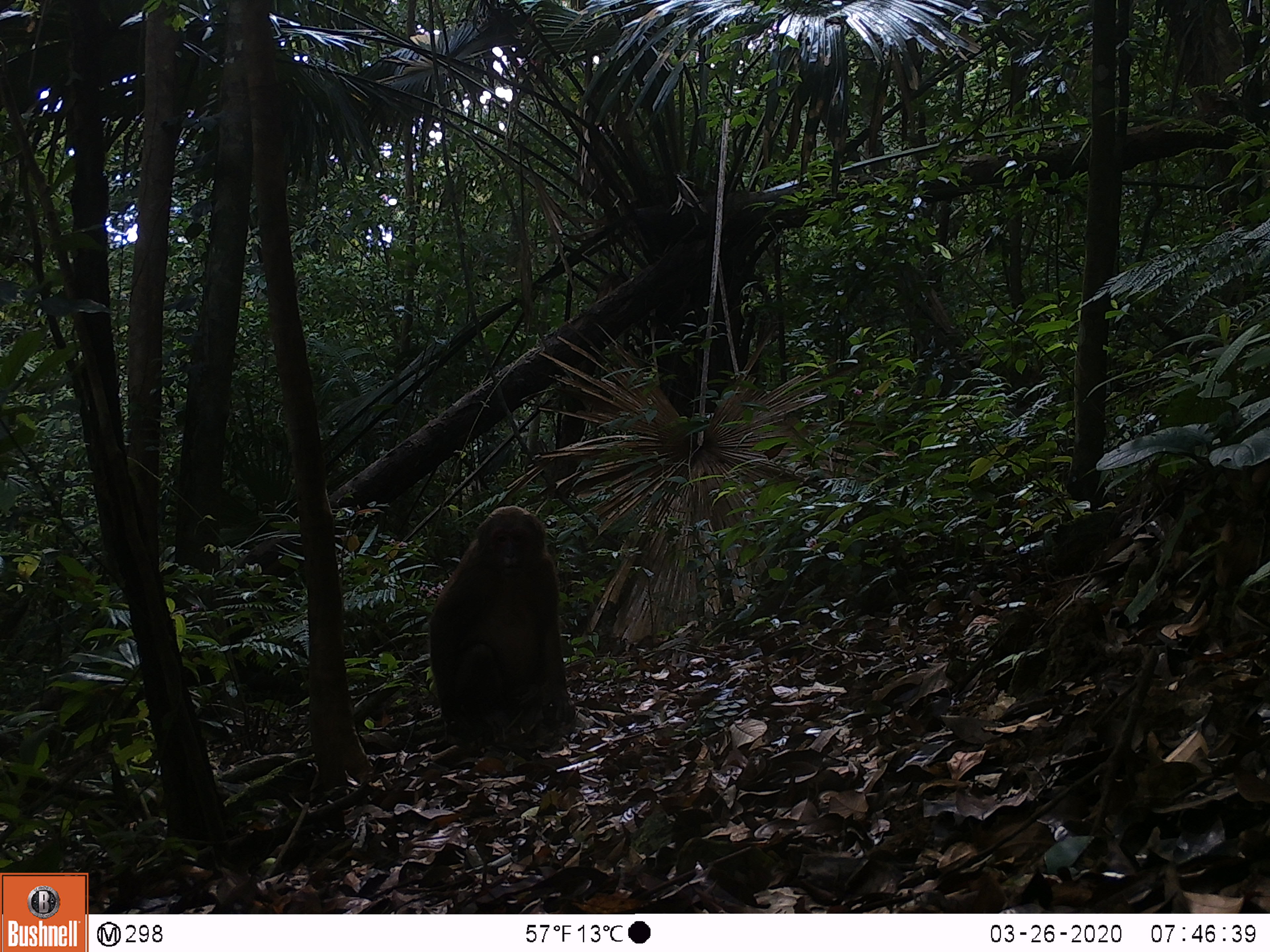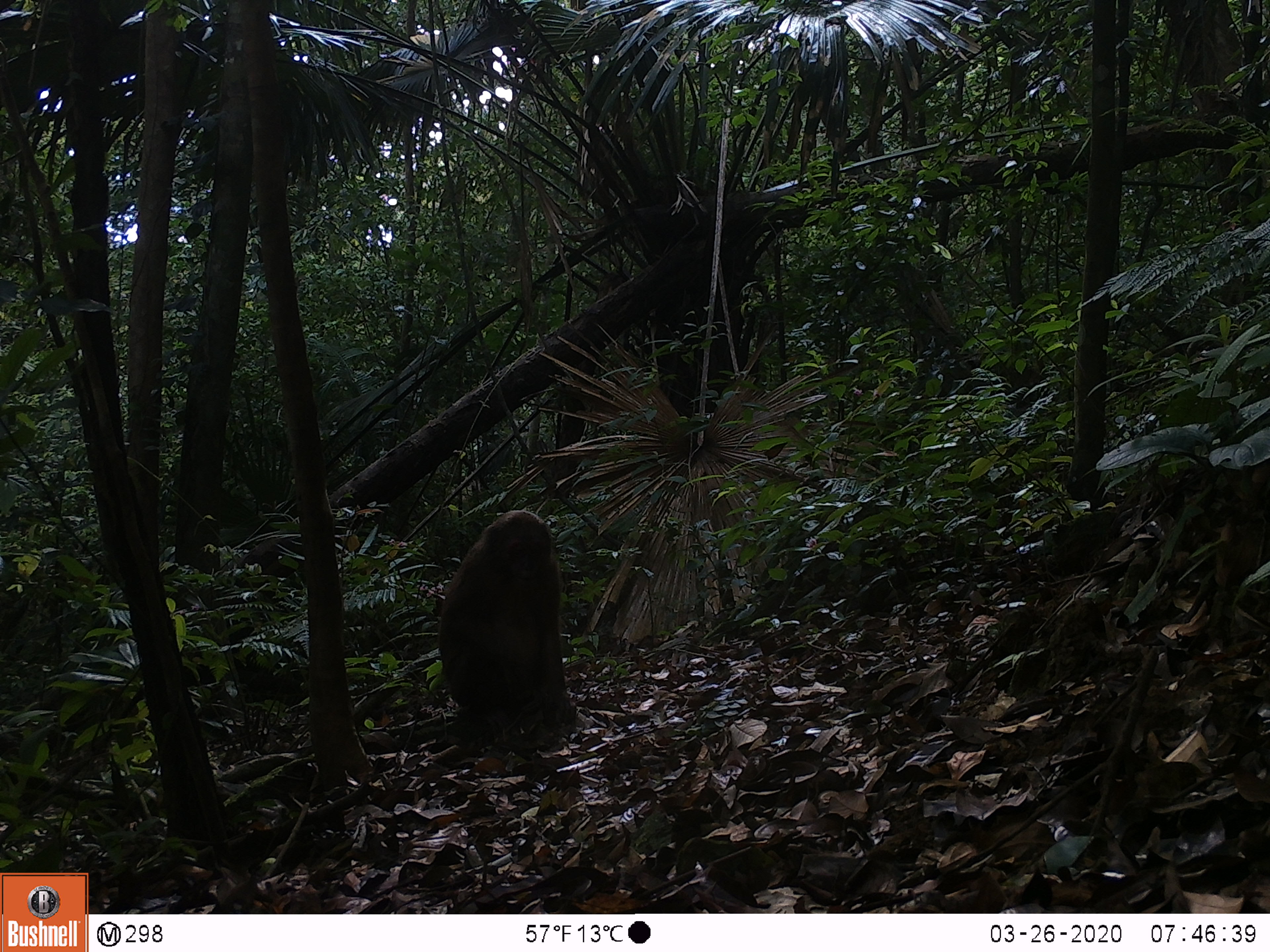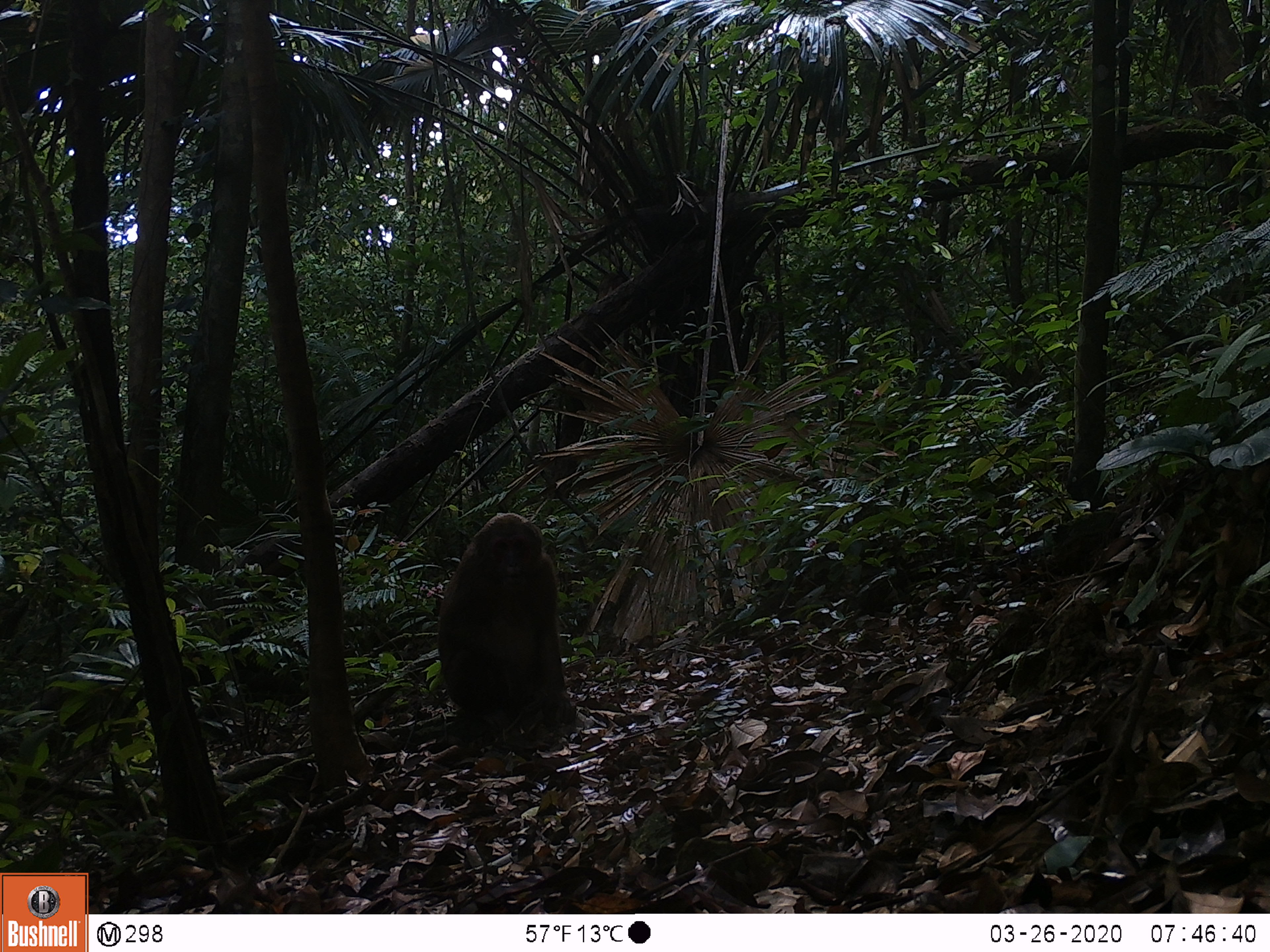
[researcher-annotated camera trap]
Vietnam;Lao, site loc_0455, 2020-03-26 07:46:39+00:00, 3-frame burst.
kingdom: Animalia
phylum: Chordata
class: Mammalia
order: Primates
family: Cercopithecidae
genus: Macaca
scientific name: Macaca arctoides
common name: stump-tailed macaque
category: stump tailed macaque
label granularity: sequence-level